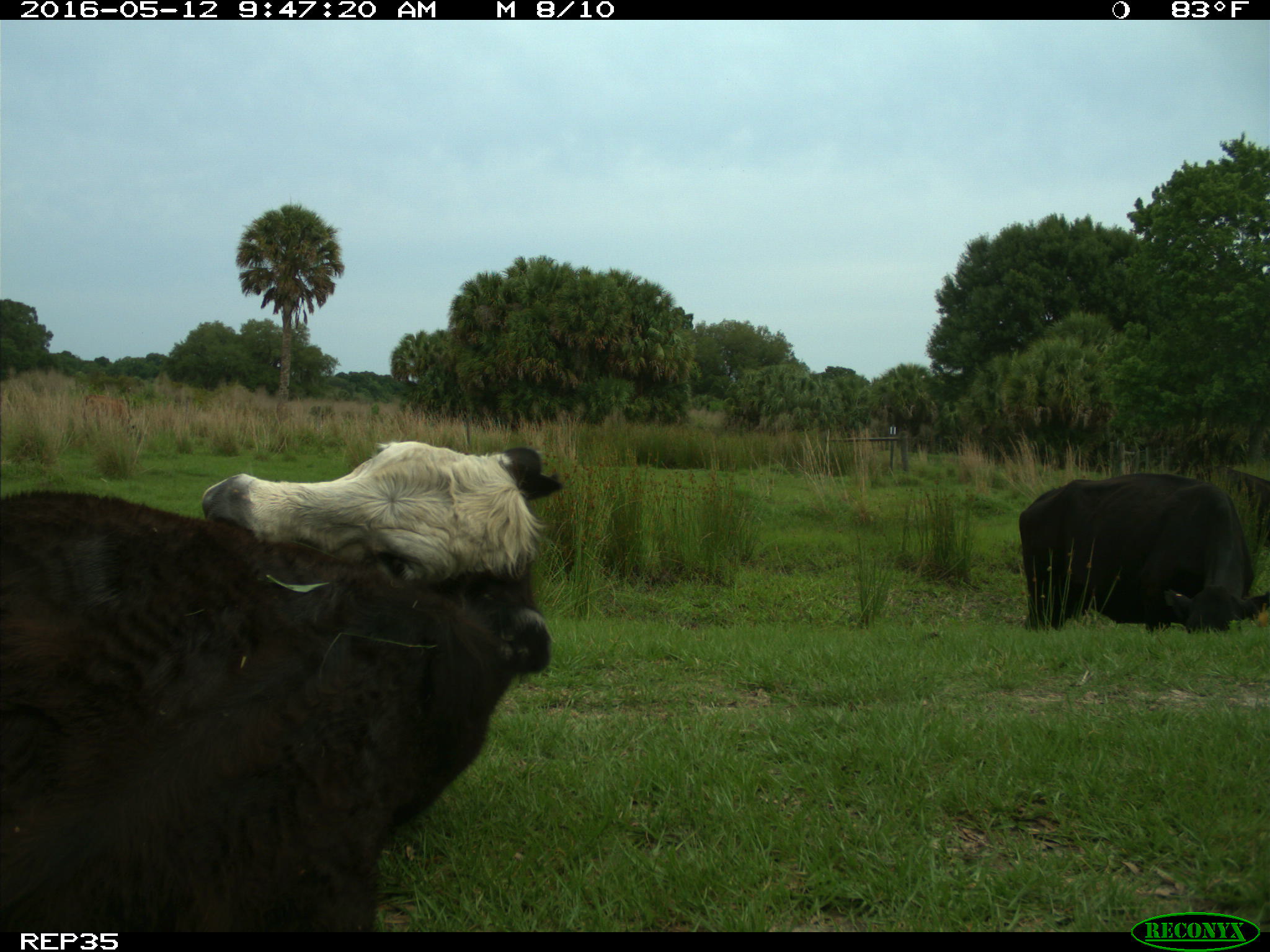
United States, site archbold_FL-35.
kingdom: Animalia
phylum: Chordata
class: Mammalia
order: Artiodactyla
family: Bovidae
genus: Bos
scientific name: Bos taurus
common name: domestic cow